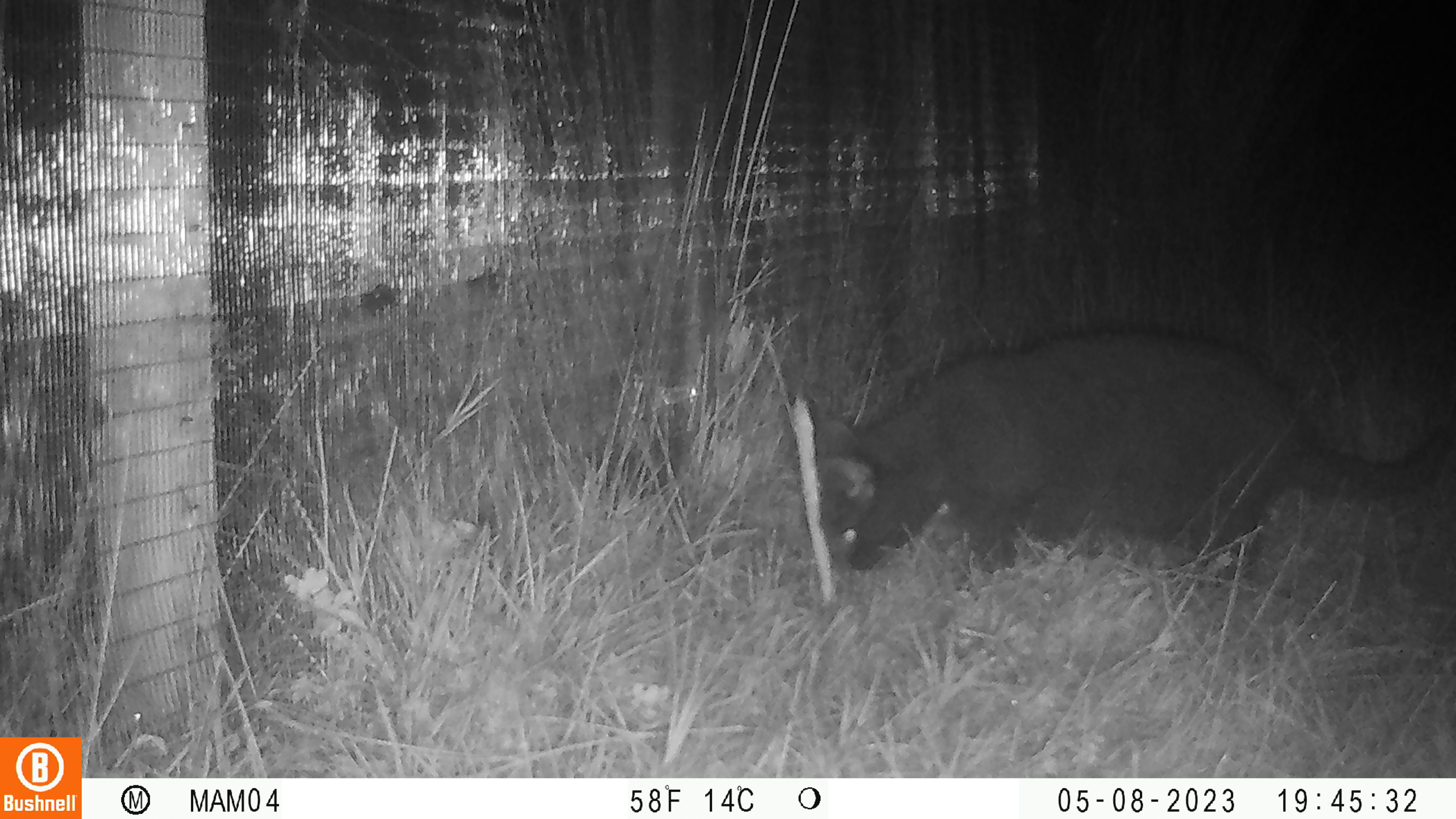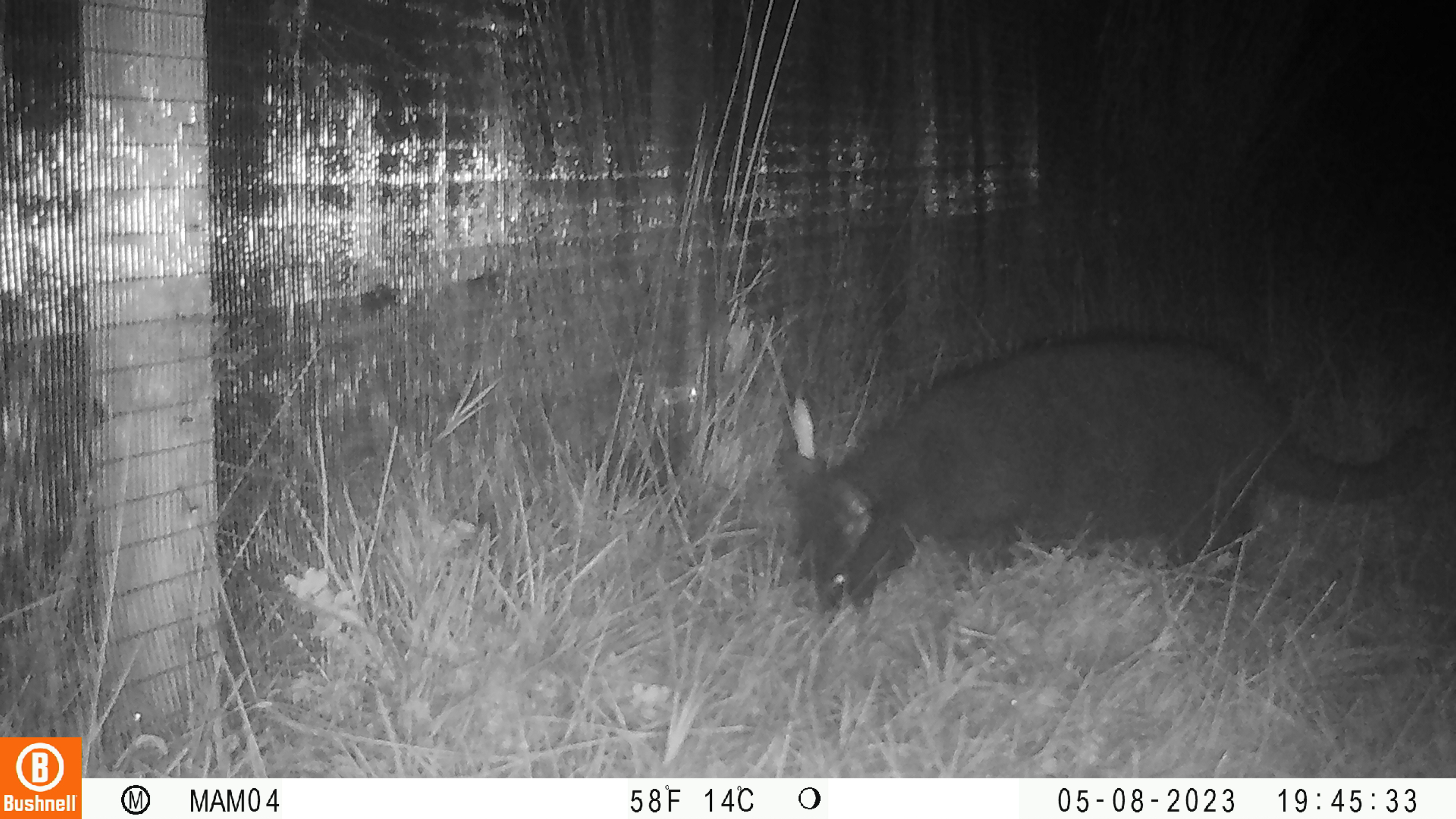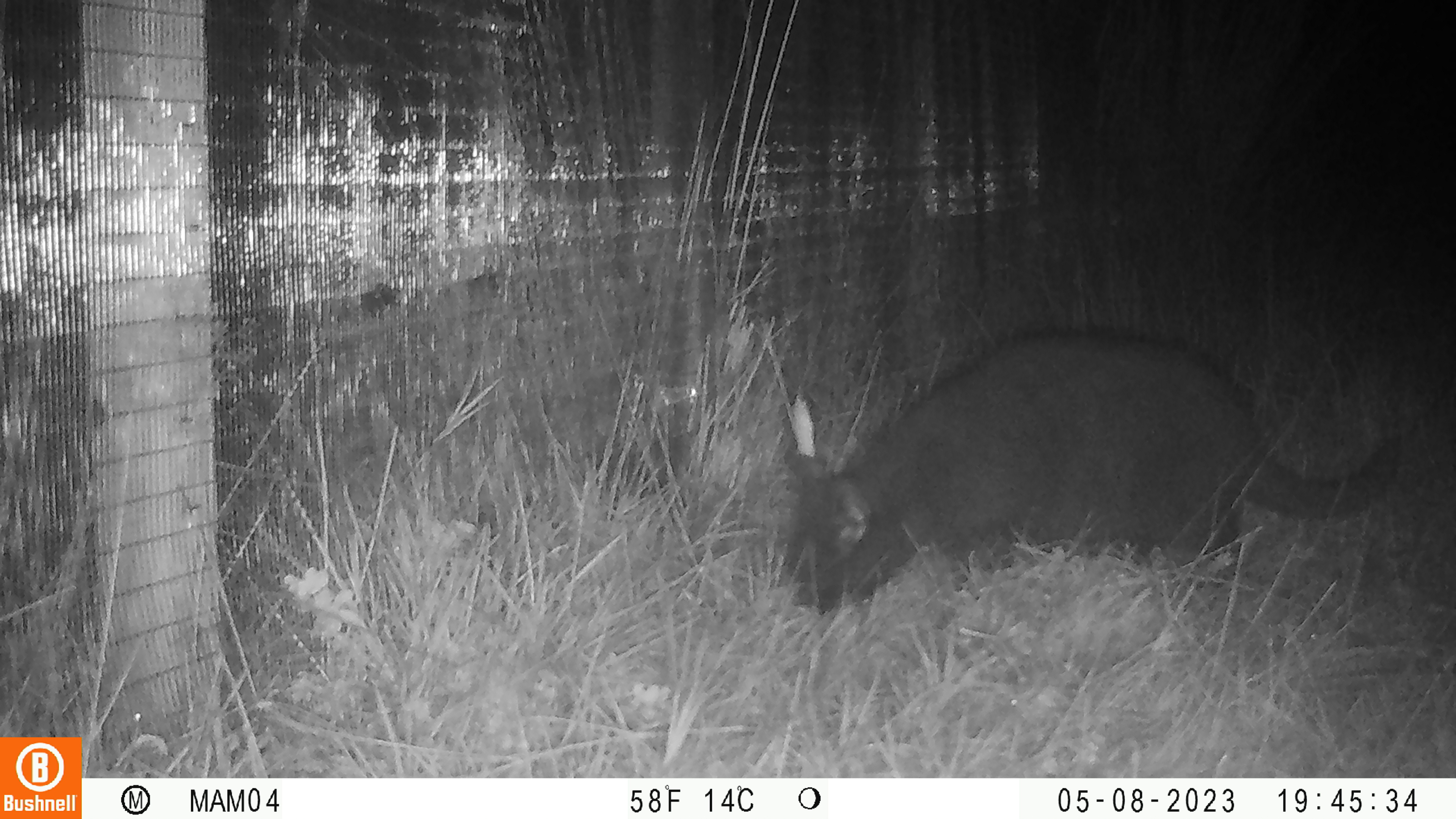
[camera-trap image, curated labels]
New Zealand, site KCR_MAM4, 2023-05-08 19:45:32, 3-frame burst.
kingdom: Animalia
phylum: Chordata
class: Mammalia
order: Carnivora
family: Felidae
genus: Felis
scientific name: Felis catus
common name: domestic cat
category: cat